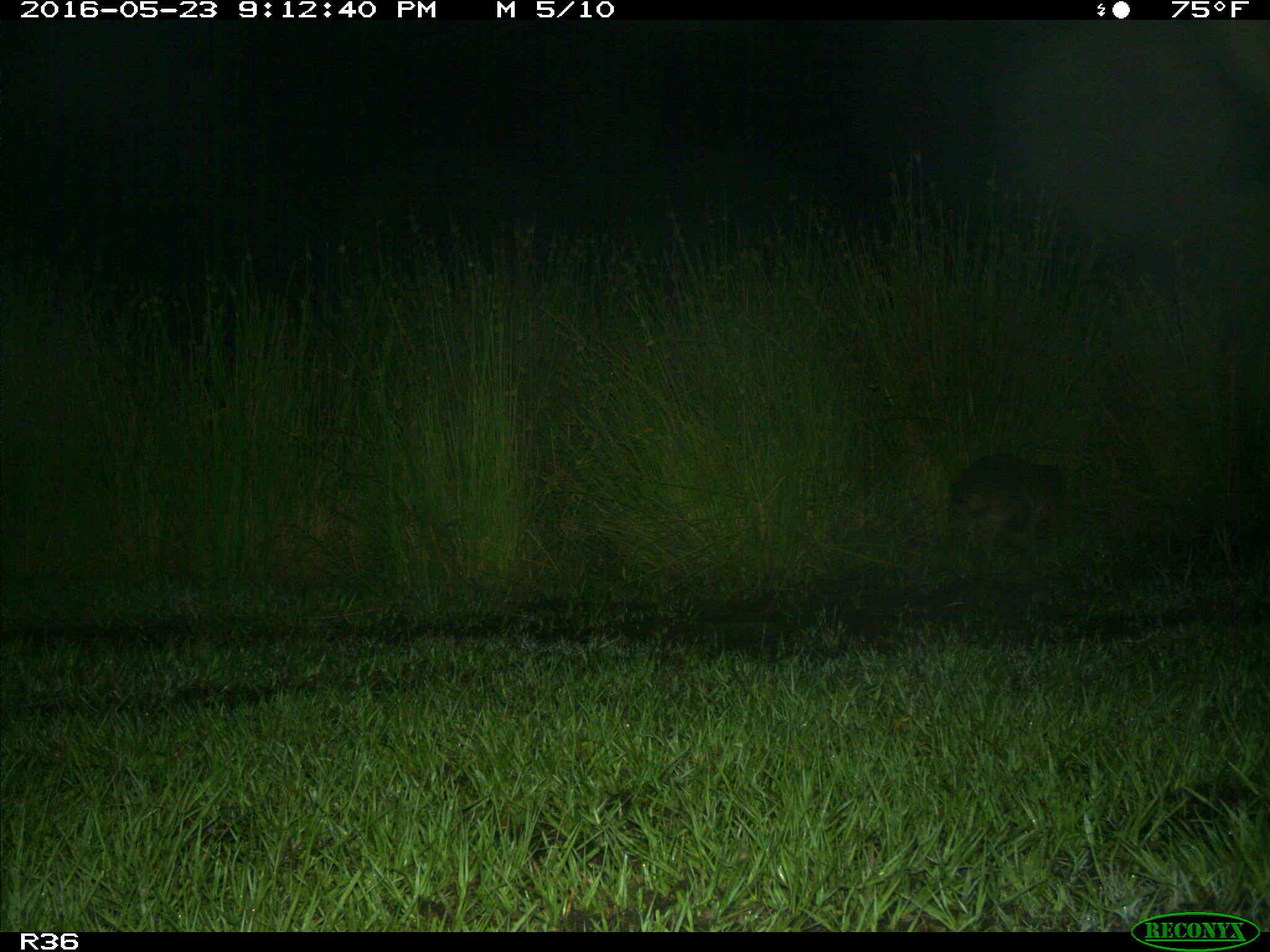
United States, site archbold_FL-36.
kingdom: Animalia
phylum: Chordata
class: Mammalia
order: Carnivora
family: Procyonidae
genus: Procyon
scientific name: Procyon lotor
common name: common raccoon